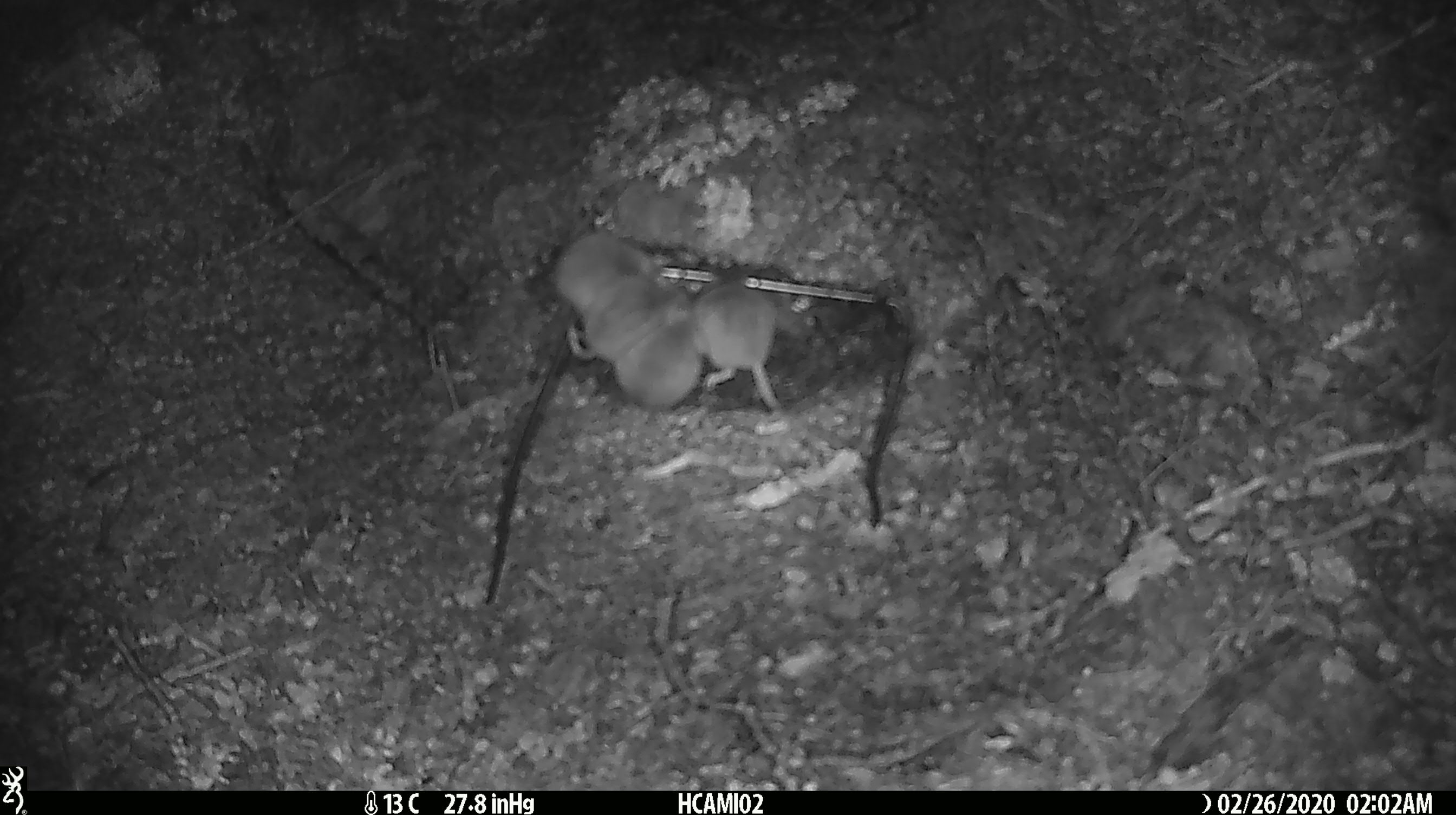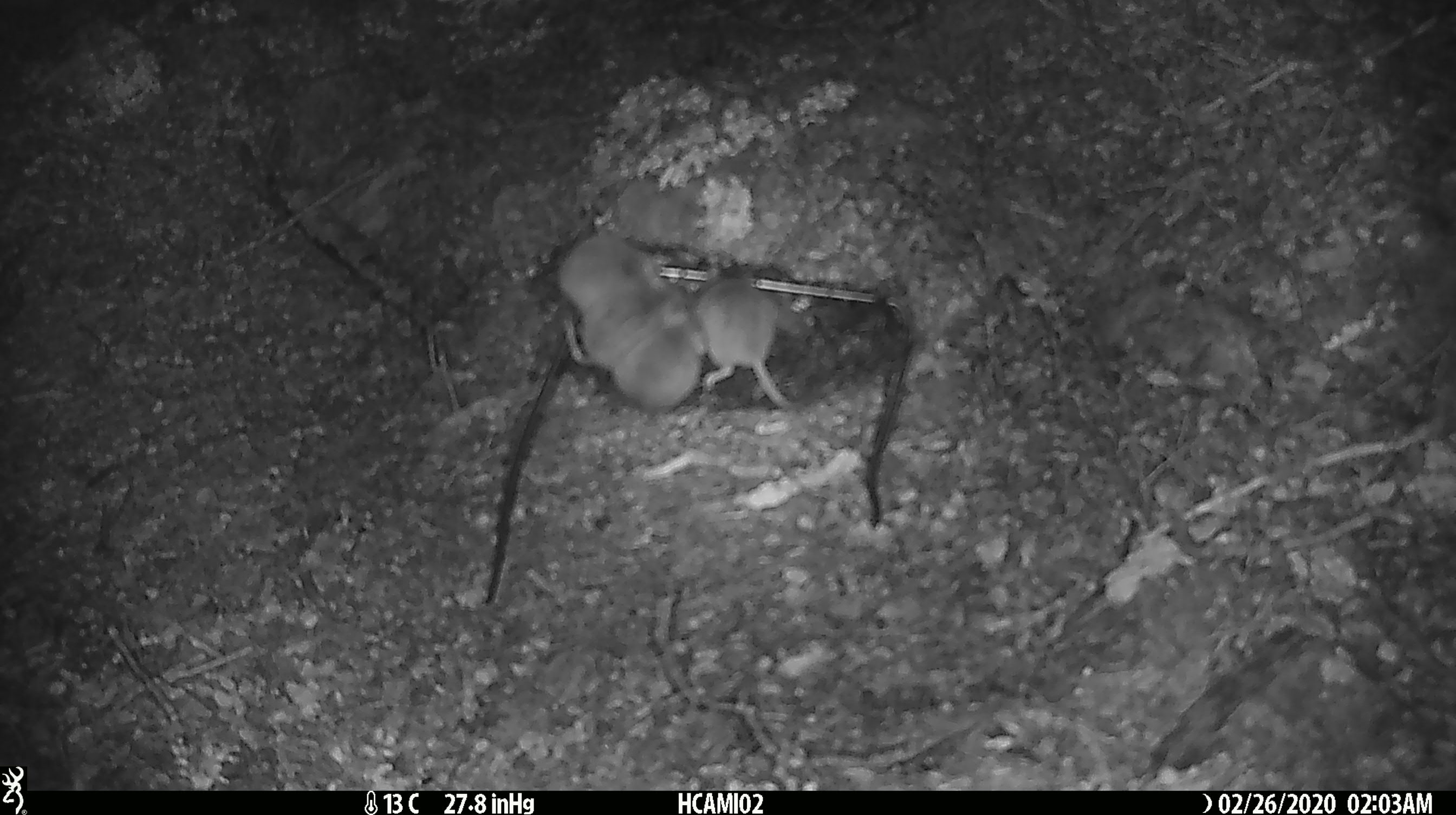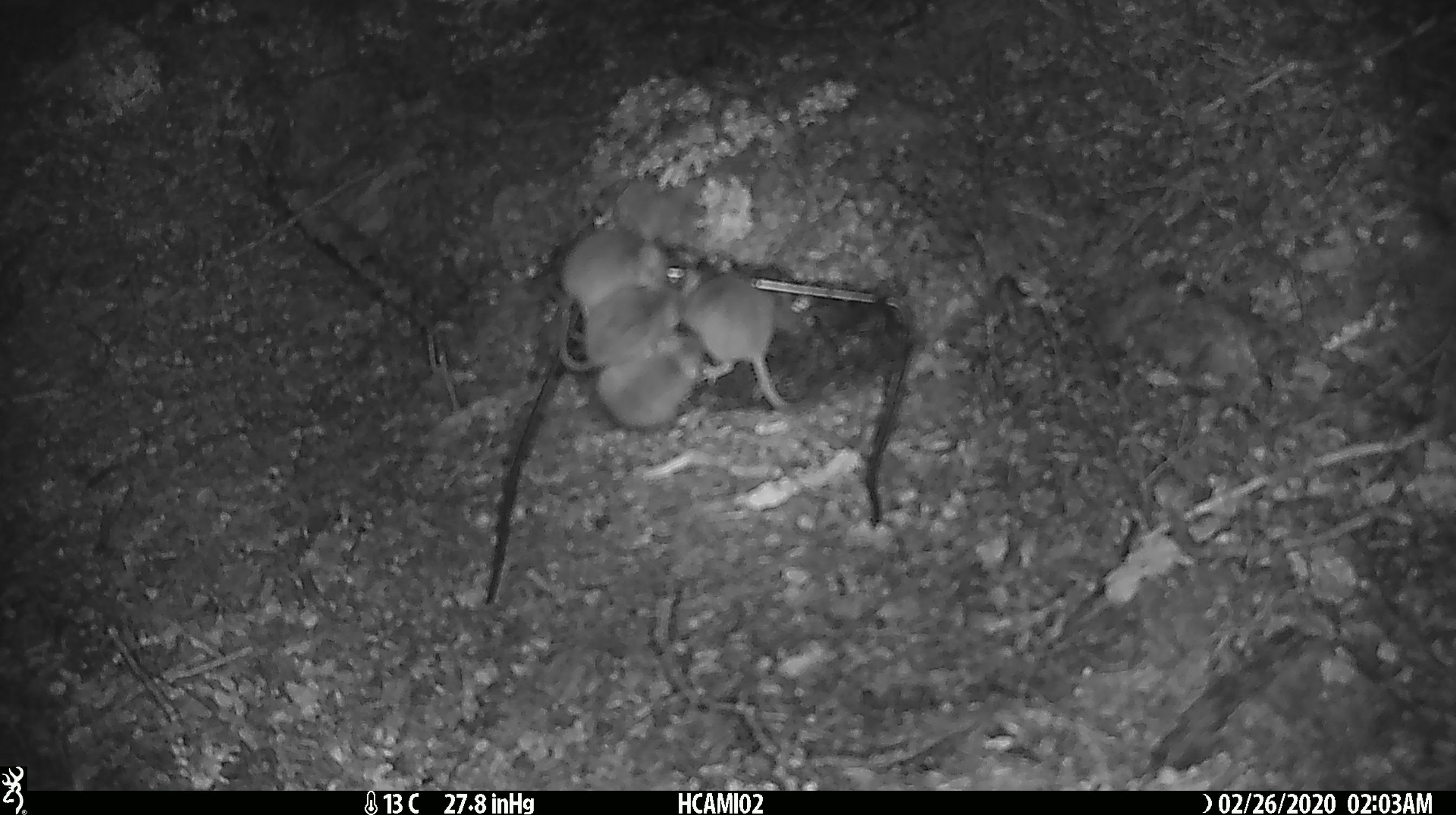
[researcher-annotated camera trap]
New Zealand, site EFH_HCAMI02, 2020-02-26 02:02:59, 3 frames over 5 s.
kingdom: Animalia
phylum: Chordata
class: Mammalia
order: Rodentia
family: Muridae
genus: Mus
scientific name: Mus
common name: mouse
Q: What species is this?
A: Mouse (Mus).